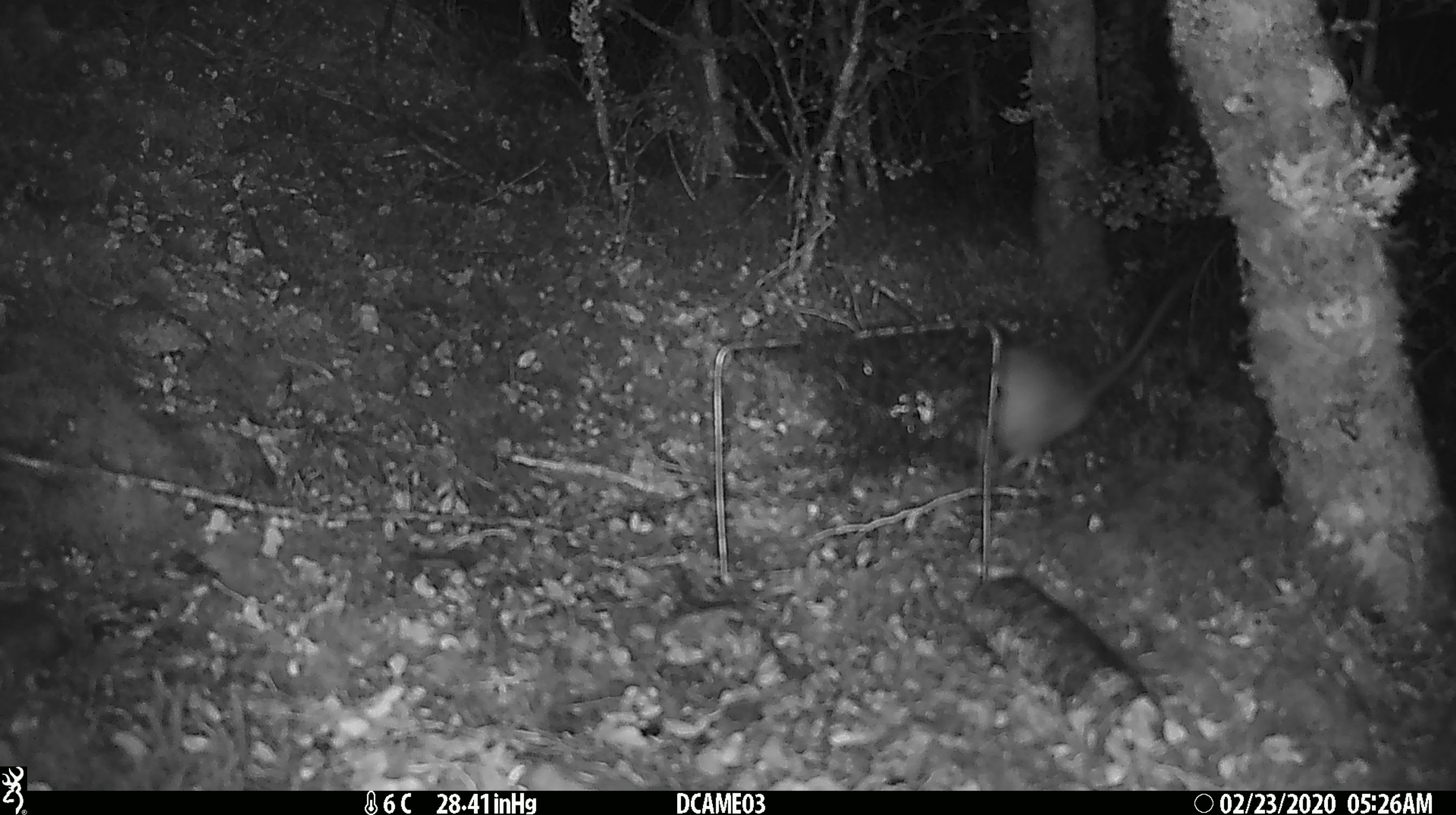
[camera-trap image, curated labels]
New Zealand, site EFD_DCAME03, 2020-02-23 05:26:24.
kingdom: Animalia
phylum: Chordata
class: Mammalia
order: Rodentia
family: Muridae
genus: Rattus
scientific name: Rattus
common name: rat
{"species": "rat (Rattus)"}